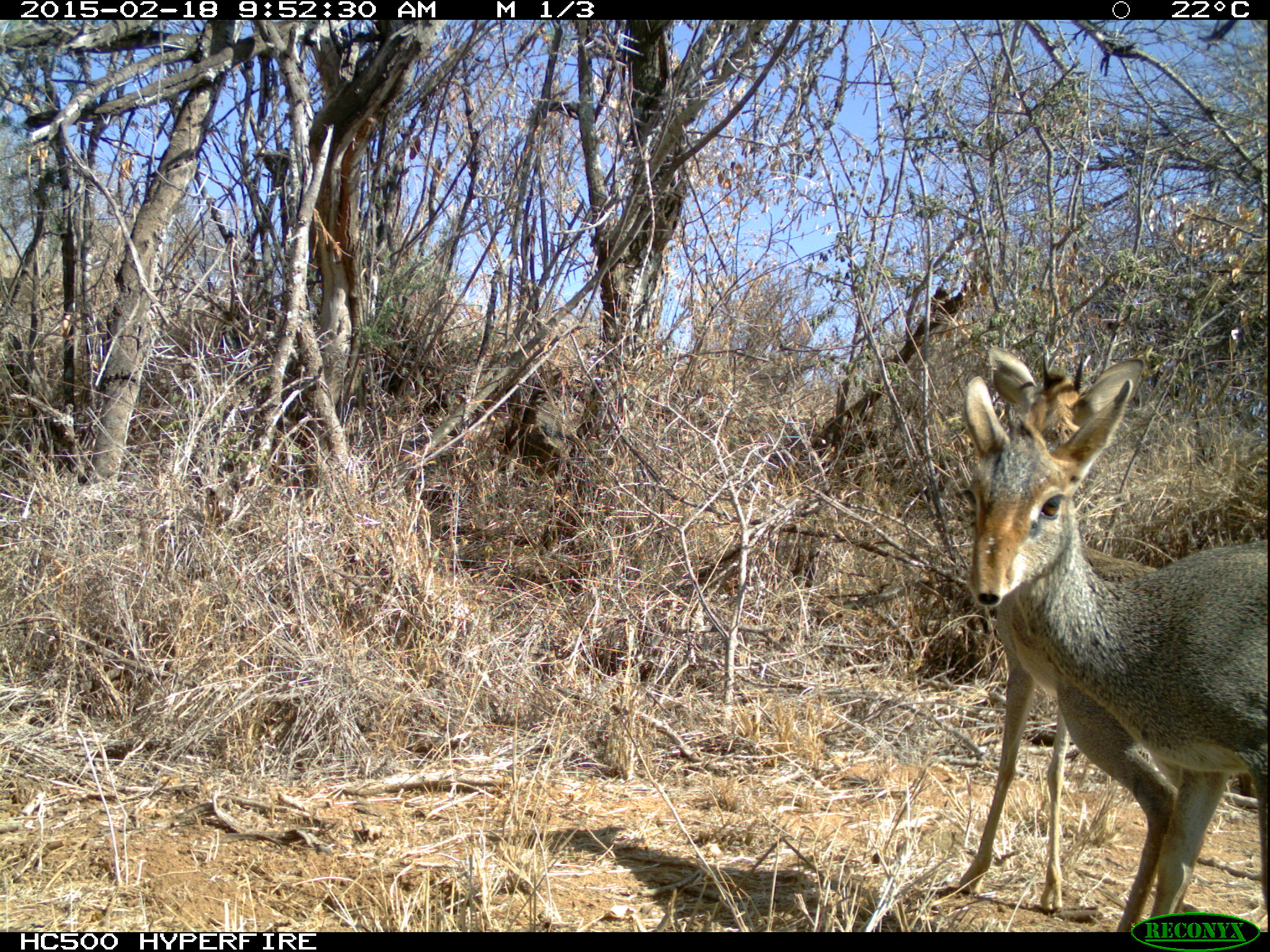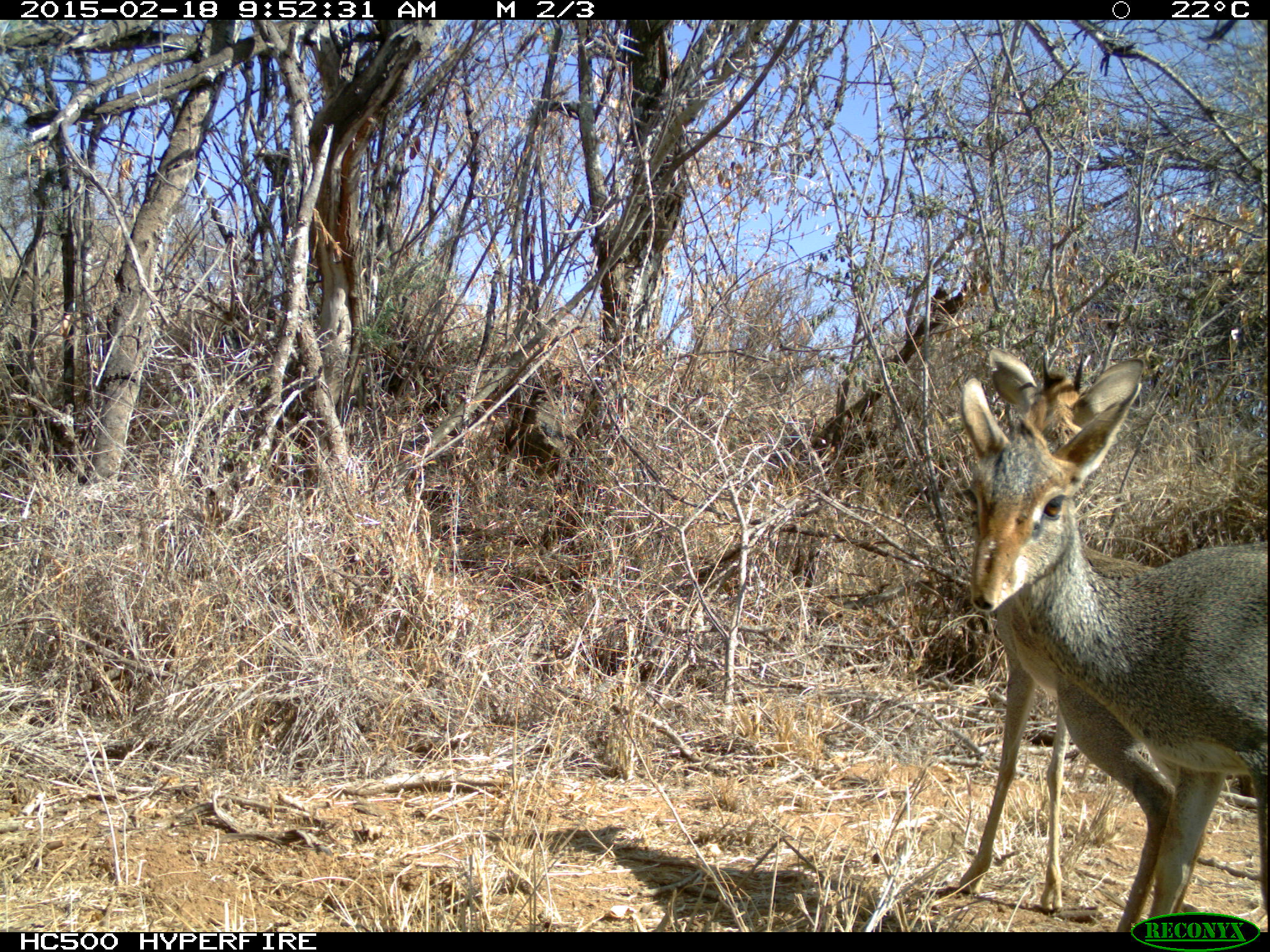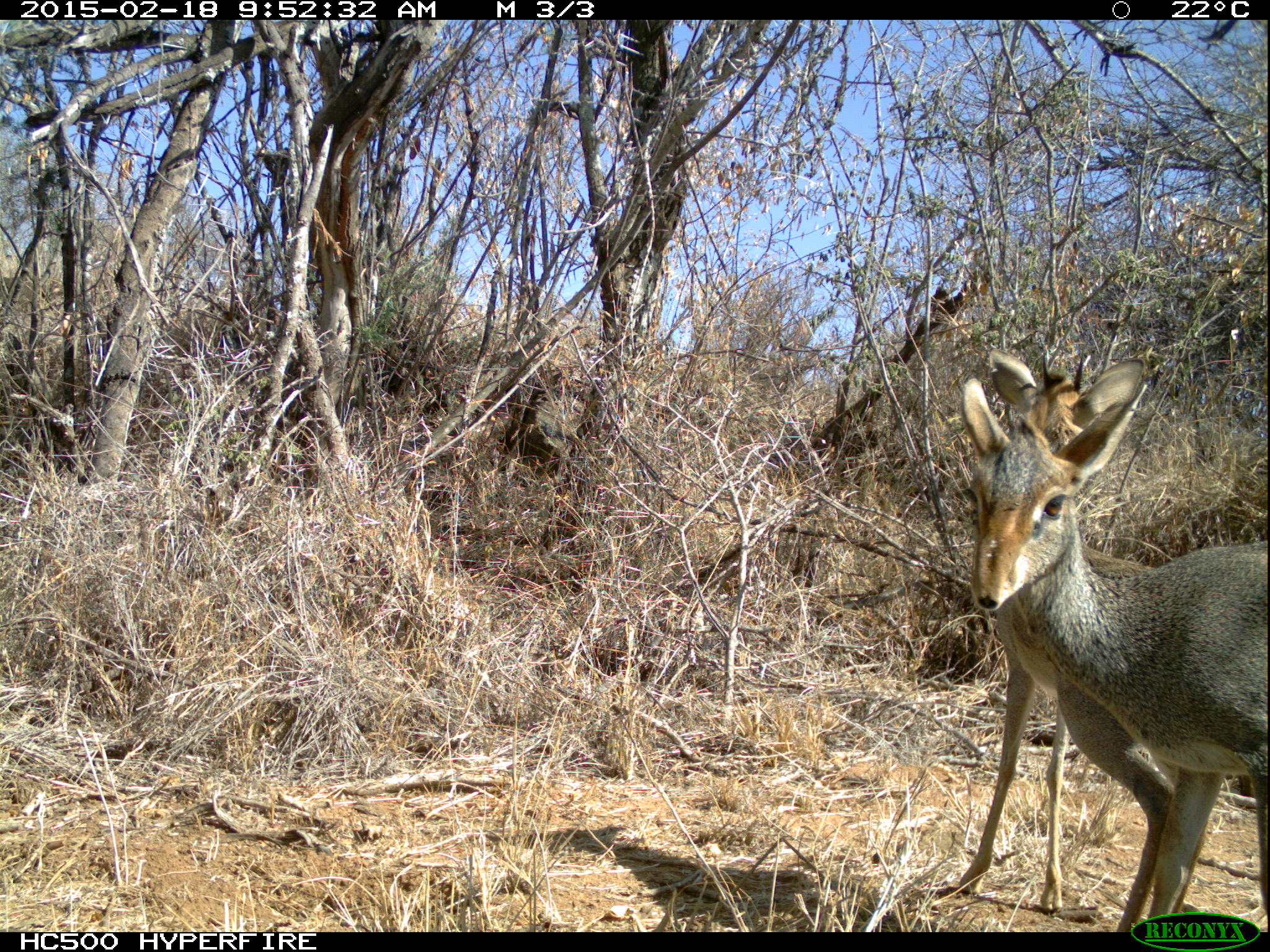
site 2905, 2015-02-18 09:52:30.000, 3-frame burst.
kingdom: Animalia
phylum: Chordata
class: Mammalia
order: Artiodactyla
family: Bovidae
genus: Madoqua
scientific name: Madoqua guentheri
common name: günther's dik-dik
Madoqua guentheri (günther's dik-dik), count 2.